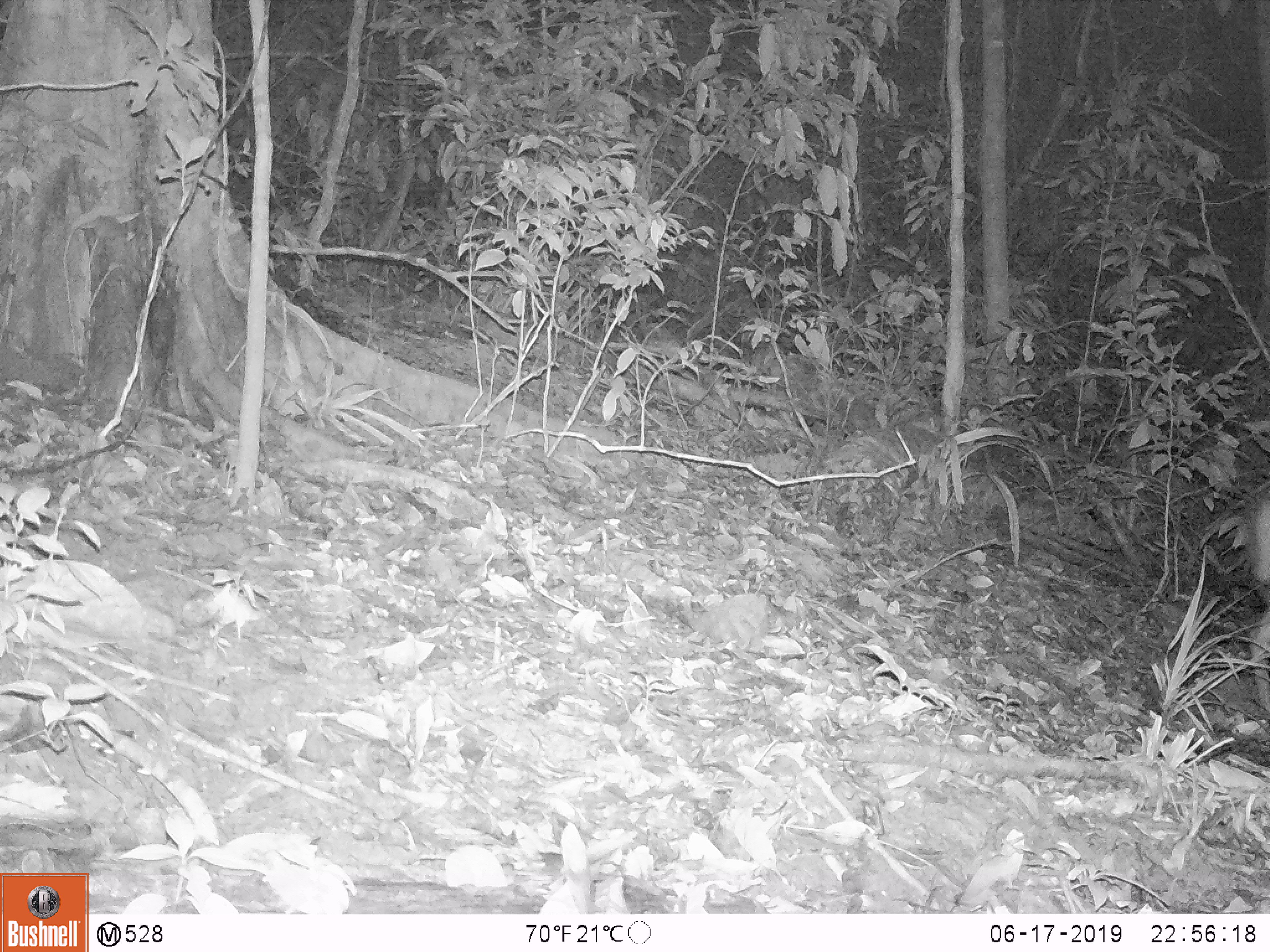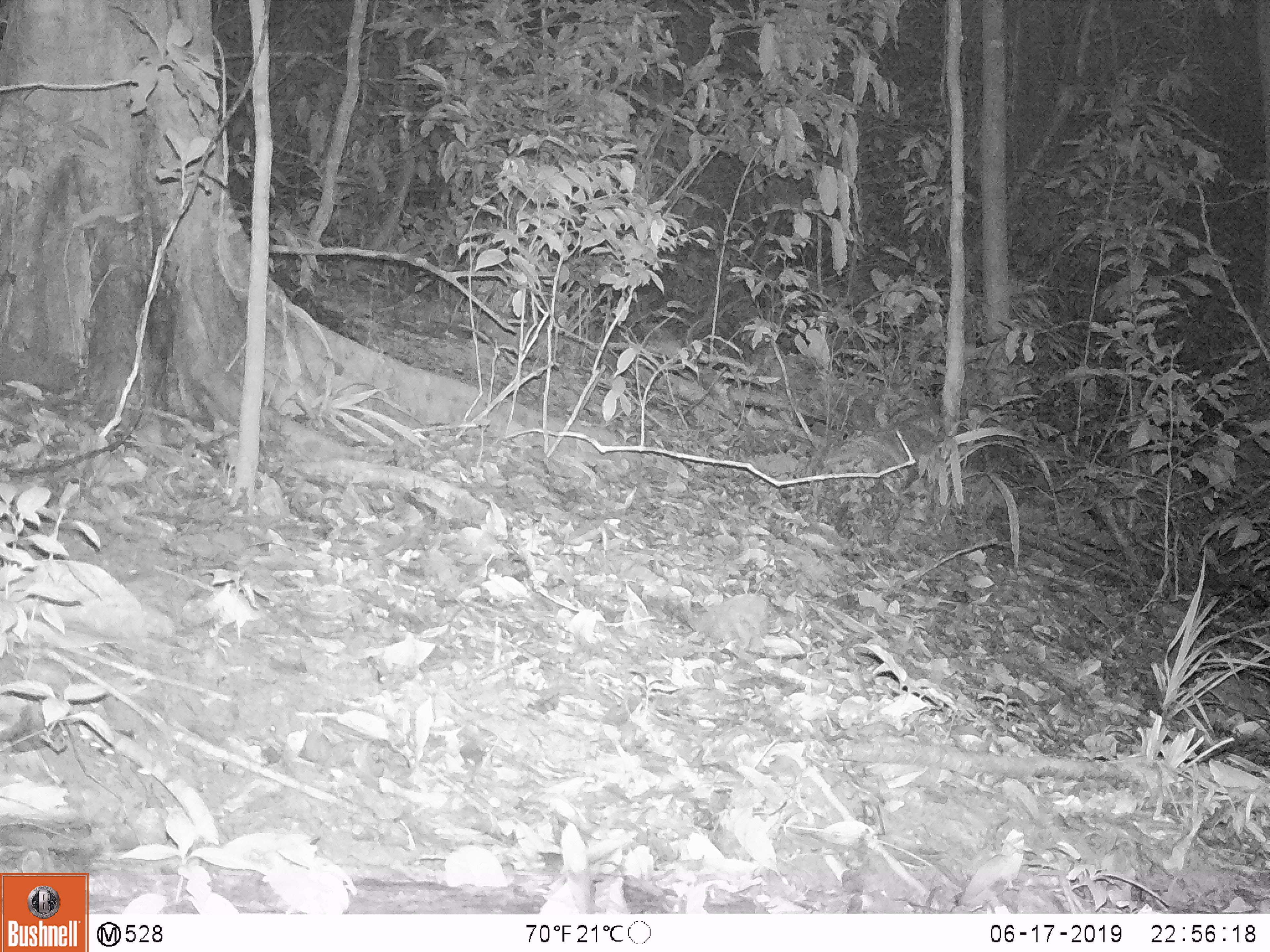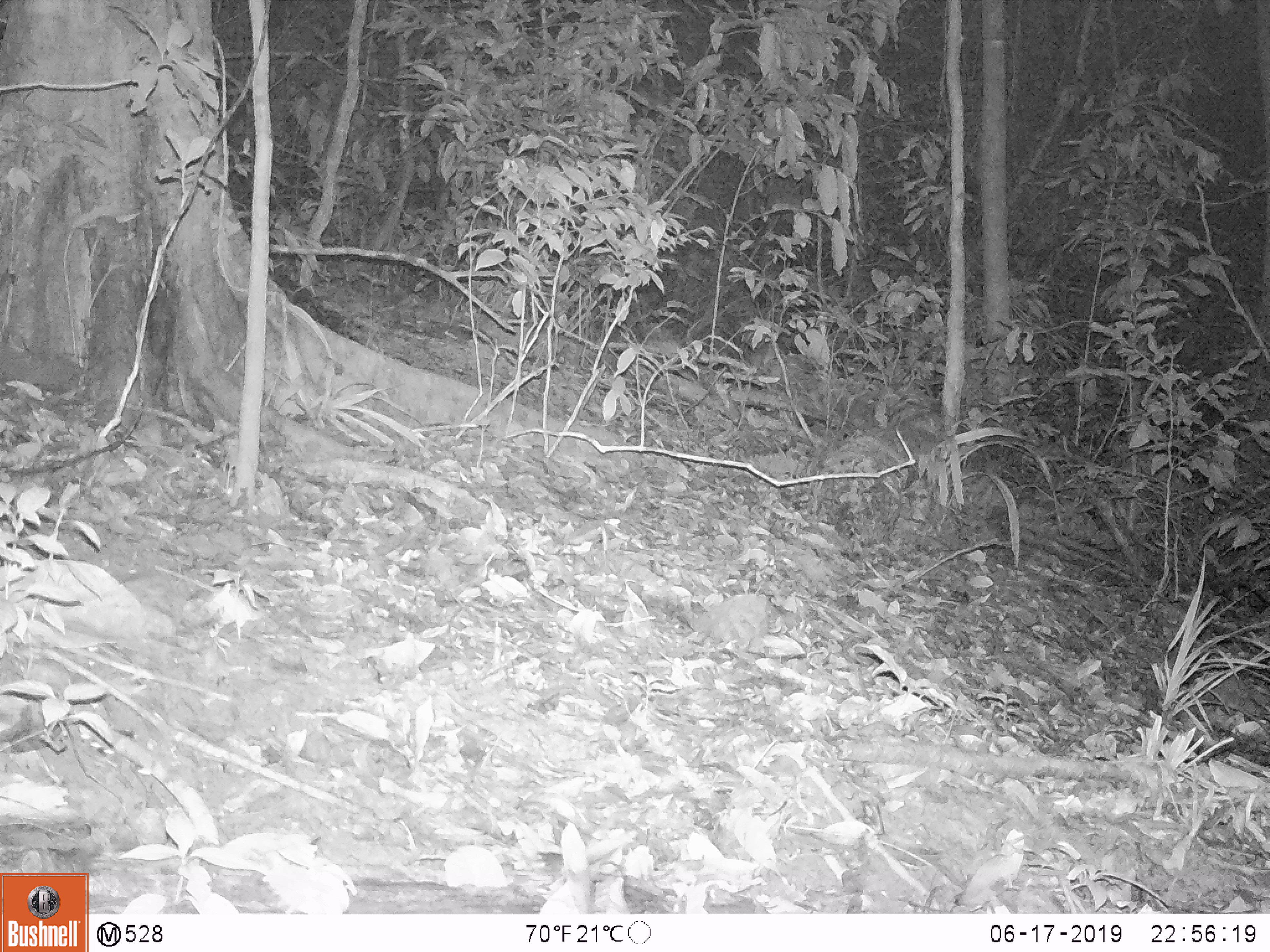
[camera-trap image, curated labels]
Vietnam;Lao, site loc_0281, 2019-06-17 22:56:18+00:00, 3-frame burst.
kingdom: Animalia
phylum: Chordata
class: Mammalia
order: Artiodactyla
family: Cervidae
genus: Muntiacus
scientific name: Muntiacus rooseveltorum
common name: roosevelt's muntjac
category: roosevelts muntjac group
Roosevelts muntjac group (roosevelt's muntjac) (Muntiacus rooseveltorum). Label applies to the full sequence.